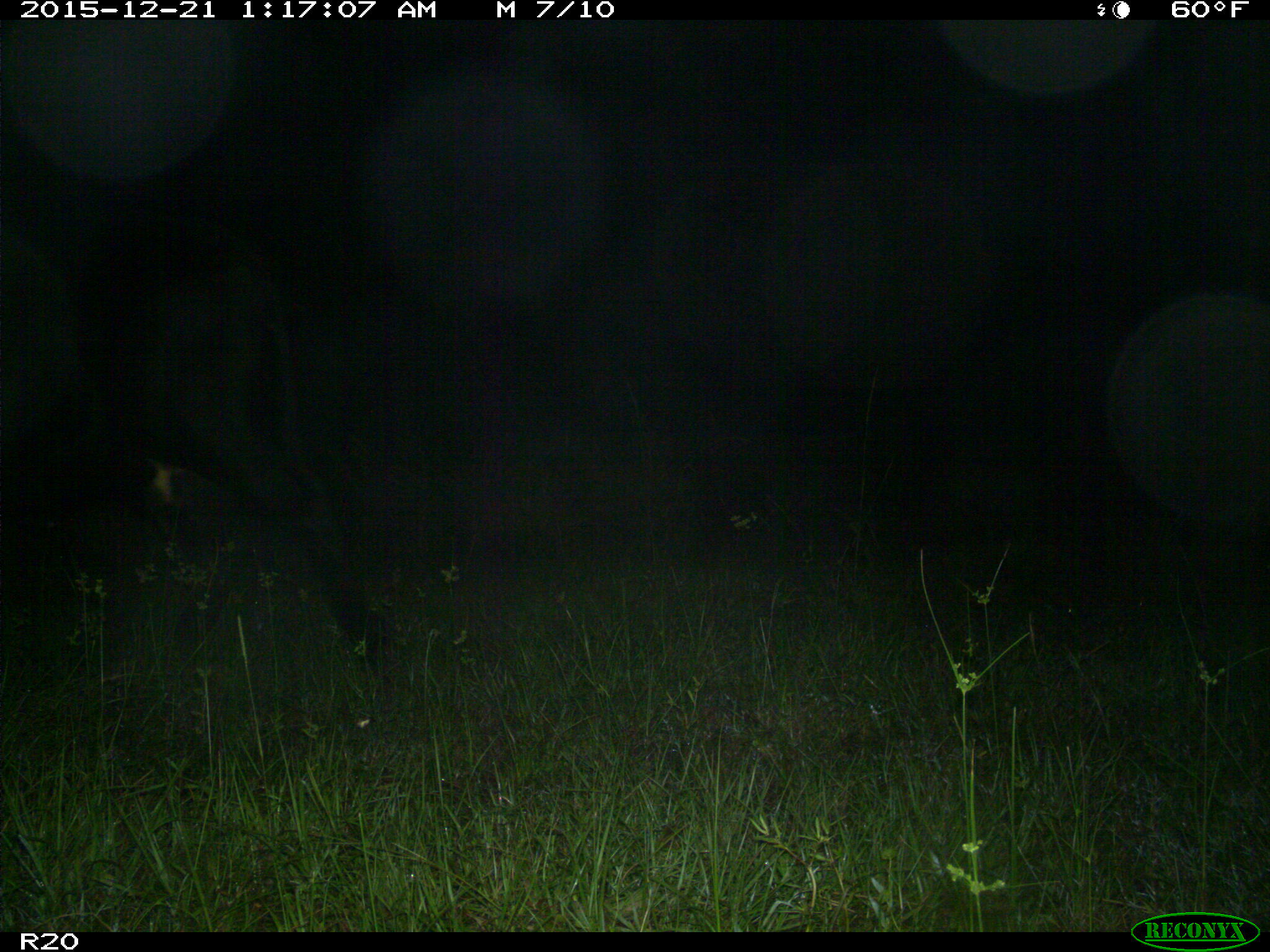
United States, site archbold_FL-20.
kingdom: Animalia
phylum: Chordata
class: Mammalia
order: Artiodactyla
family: Bovidae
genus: Bos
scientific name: Bos taurus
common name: domestic cow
Bos taurus (domestic cow).